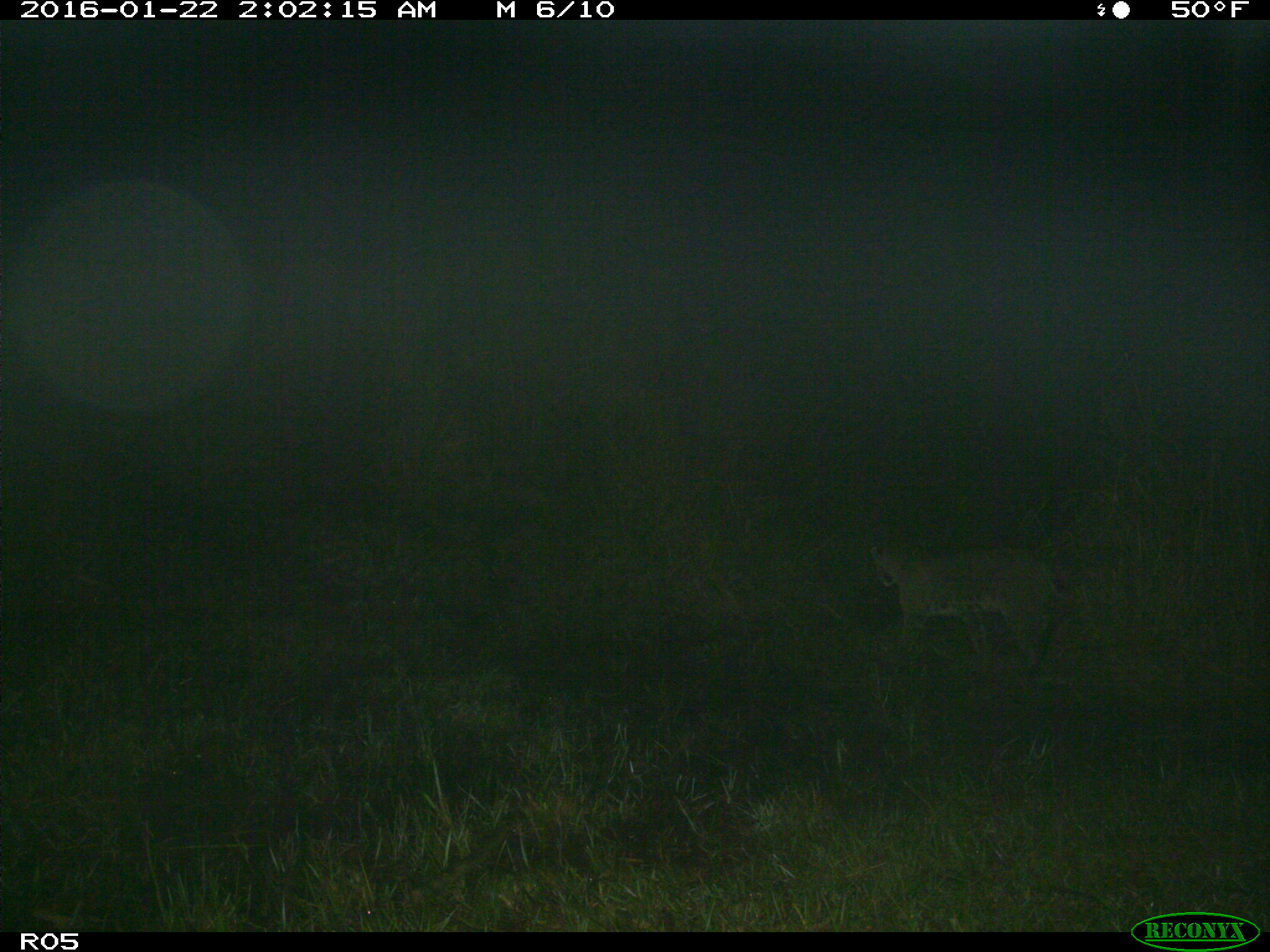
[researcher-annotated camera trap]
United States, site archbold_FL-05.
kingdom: Animalia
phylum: Chordata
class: Mammalia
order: Carnivora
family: Felidae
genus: Lynx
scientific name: Lynx rufus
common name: bobcat